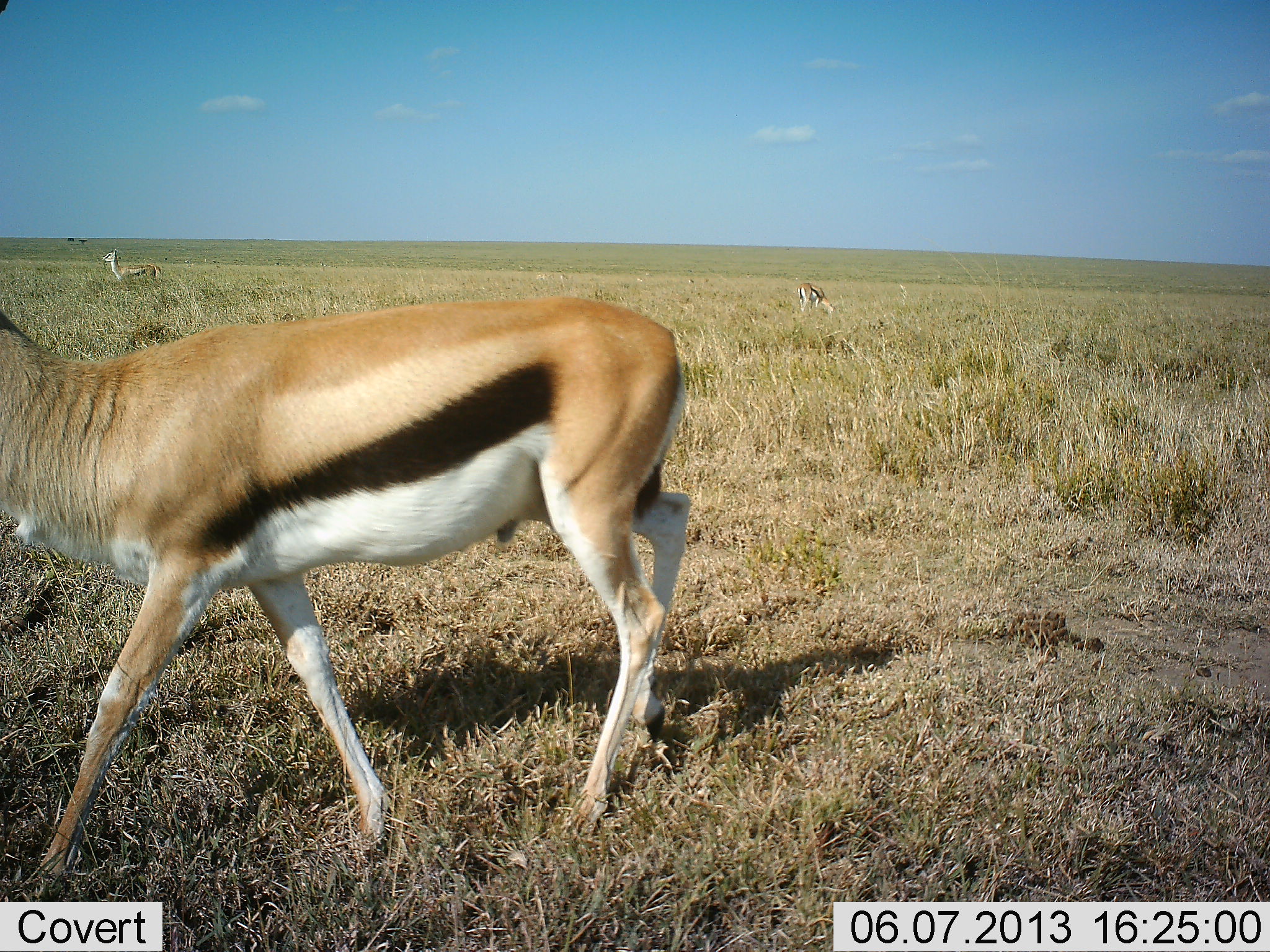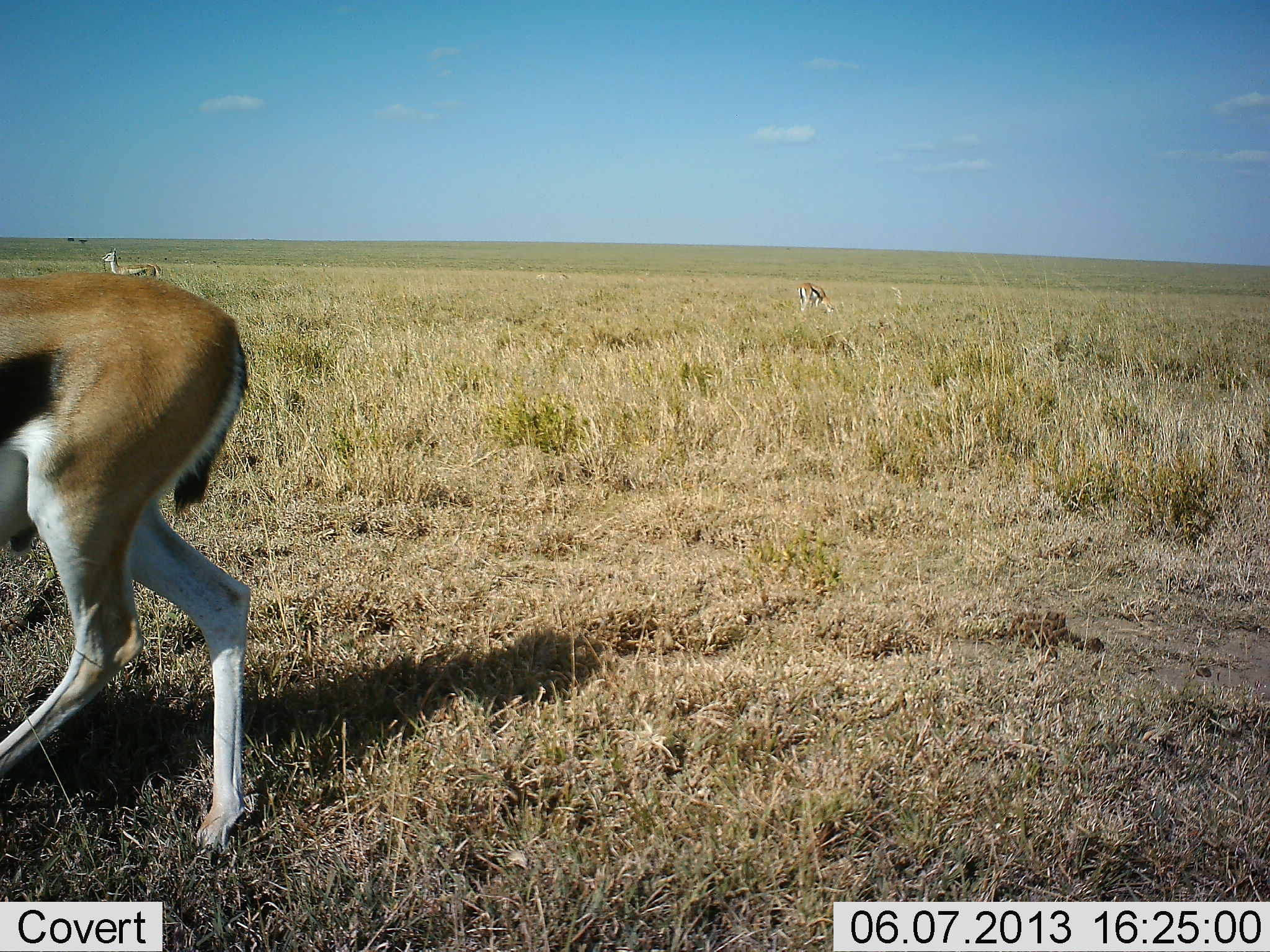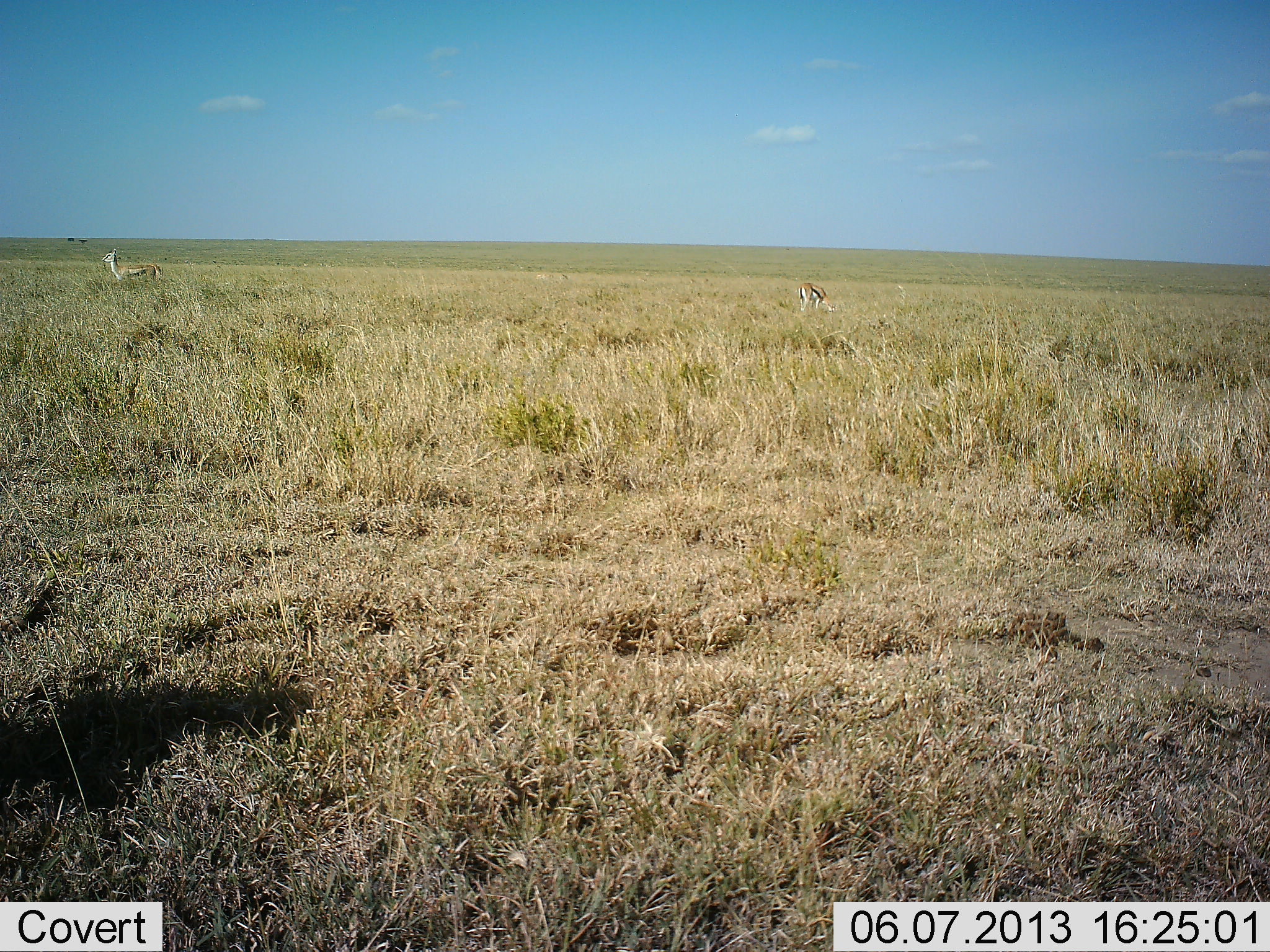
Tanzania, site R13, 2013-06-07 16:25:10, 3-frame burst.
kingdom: Animalia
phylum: Chordata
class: Mammalia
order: Artiodactyla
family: Bovidae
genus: Eudorcas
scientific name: Eudorcas thomsonii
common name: thomson's gazelle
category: gazellethomsons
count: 3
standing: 70%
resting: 0%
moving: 80%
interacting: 0%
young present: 0%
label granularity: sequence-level